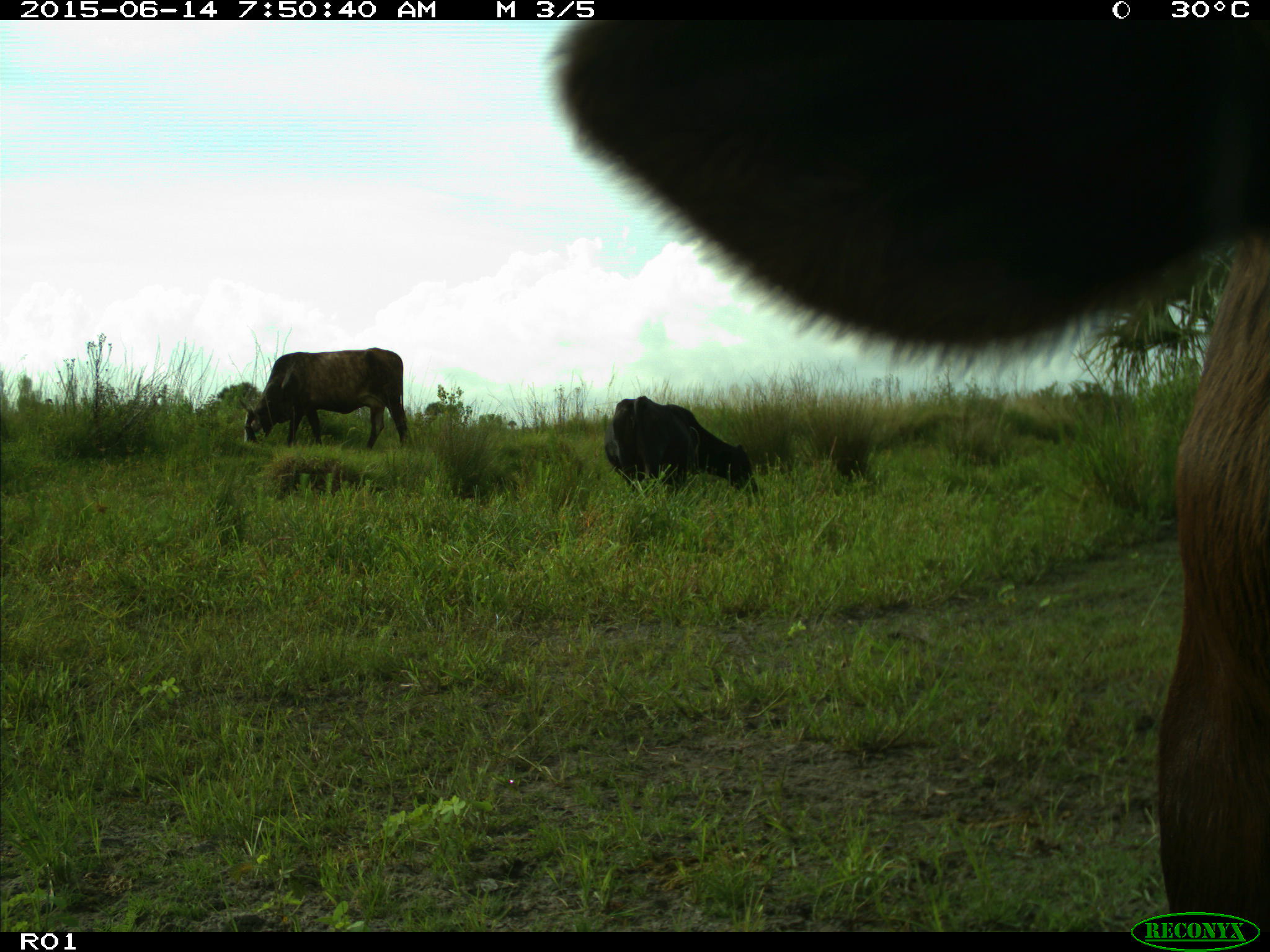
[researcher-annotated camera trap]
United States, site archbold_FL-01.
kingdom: Animalia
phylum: Chordata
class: Mammalia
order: Artiodactyla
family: Bovidae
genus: Bos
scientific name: Bos taurus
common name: domestic cow